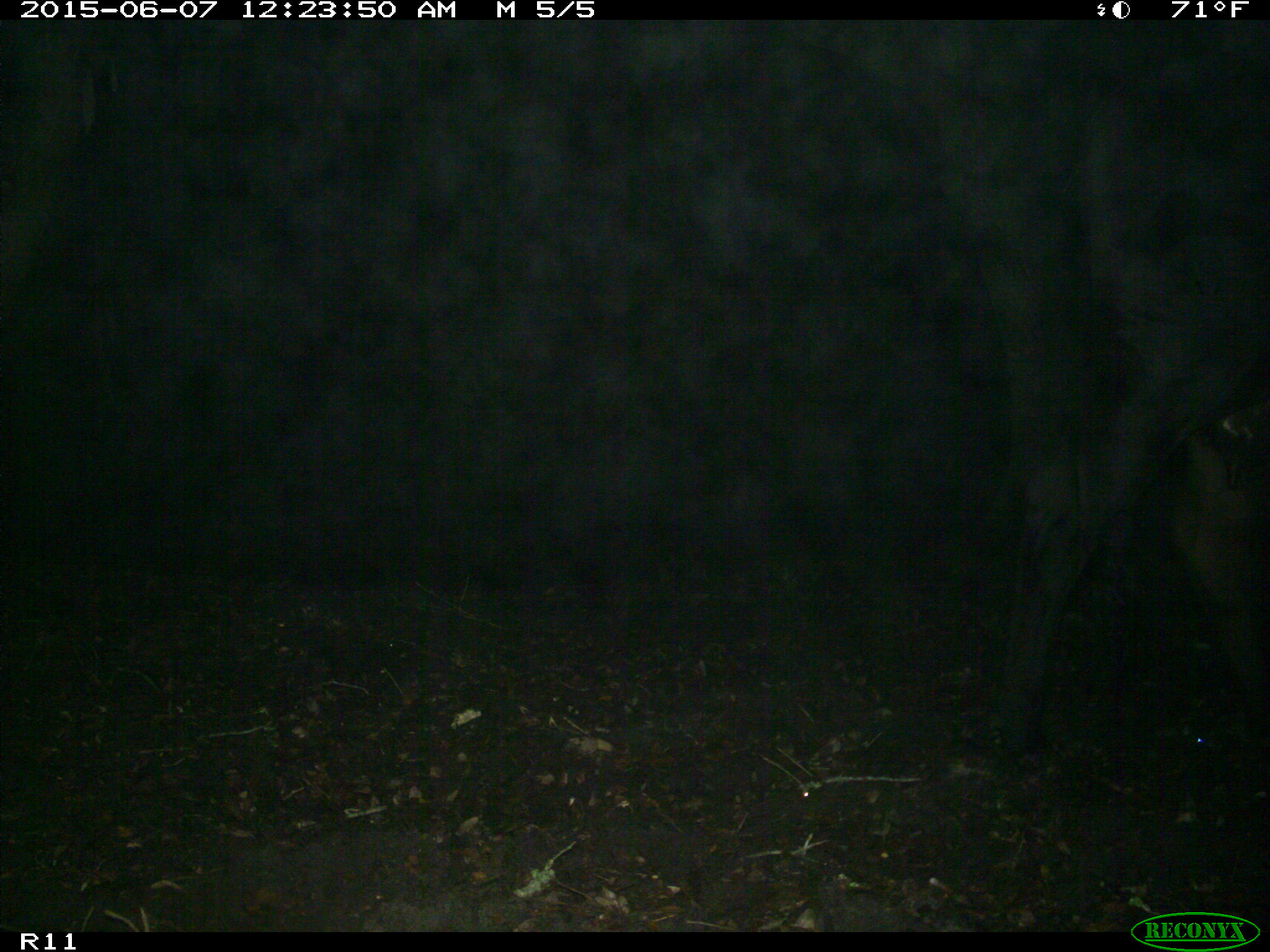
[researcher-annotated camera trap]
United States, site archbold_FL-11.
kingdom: Animalia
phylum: Chordata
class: Mammalia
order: Artiodactyla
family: Bovidae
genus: Bos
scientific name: Bos taurus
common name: domestic cow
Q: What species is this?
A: Bos taurus (domestic cow).